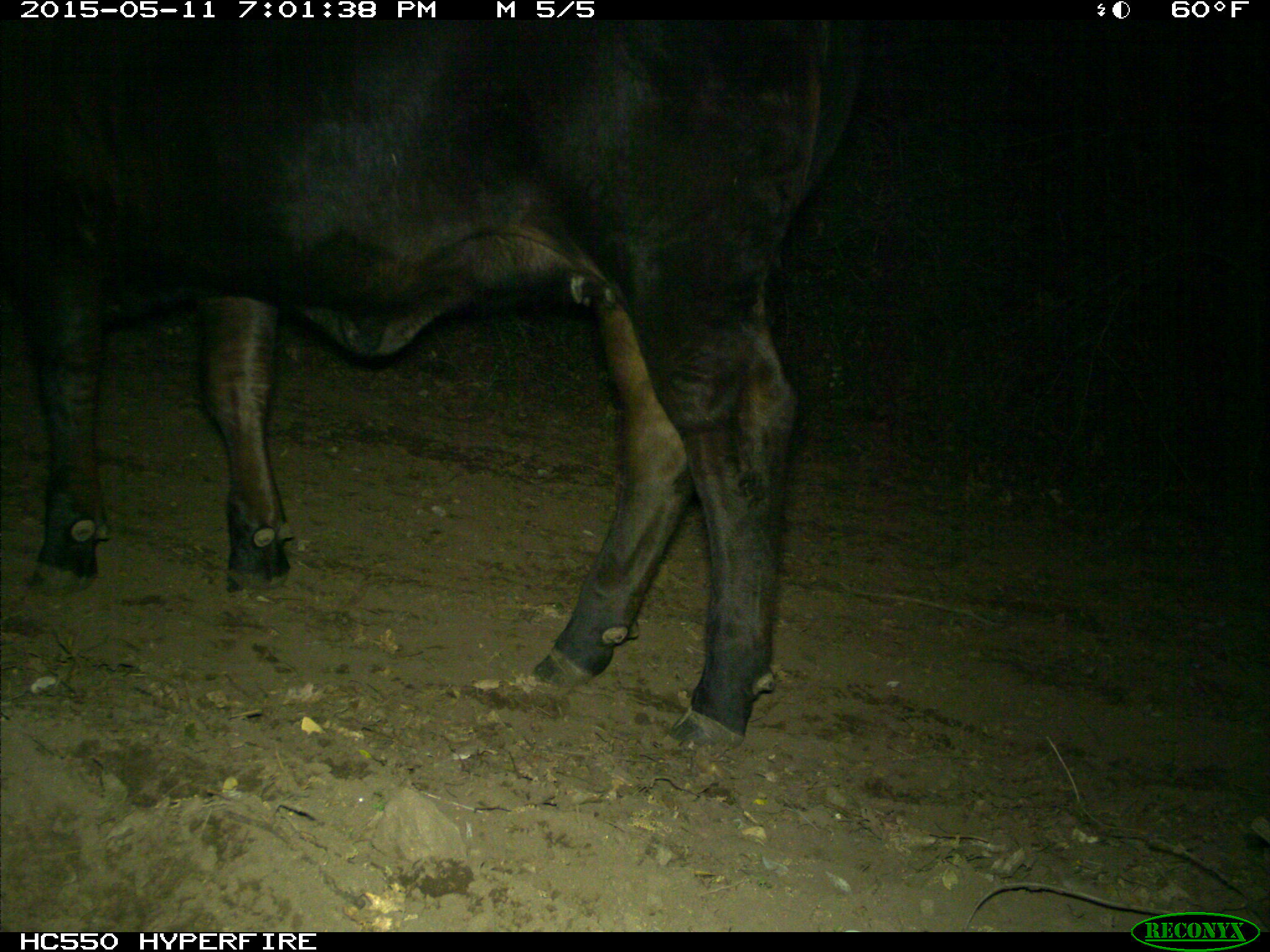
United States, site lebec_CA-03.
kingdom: Animalia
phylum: Chordata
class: Mammalia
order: Artiodactyla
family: Bovidae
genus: Bos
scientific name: Bos taurus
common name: domestic cow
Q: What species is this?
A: Bos taurus (domestic cow).